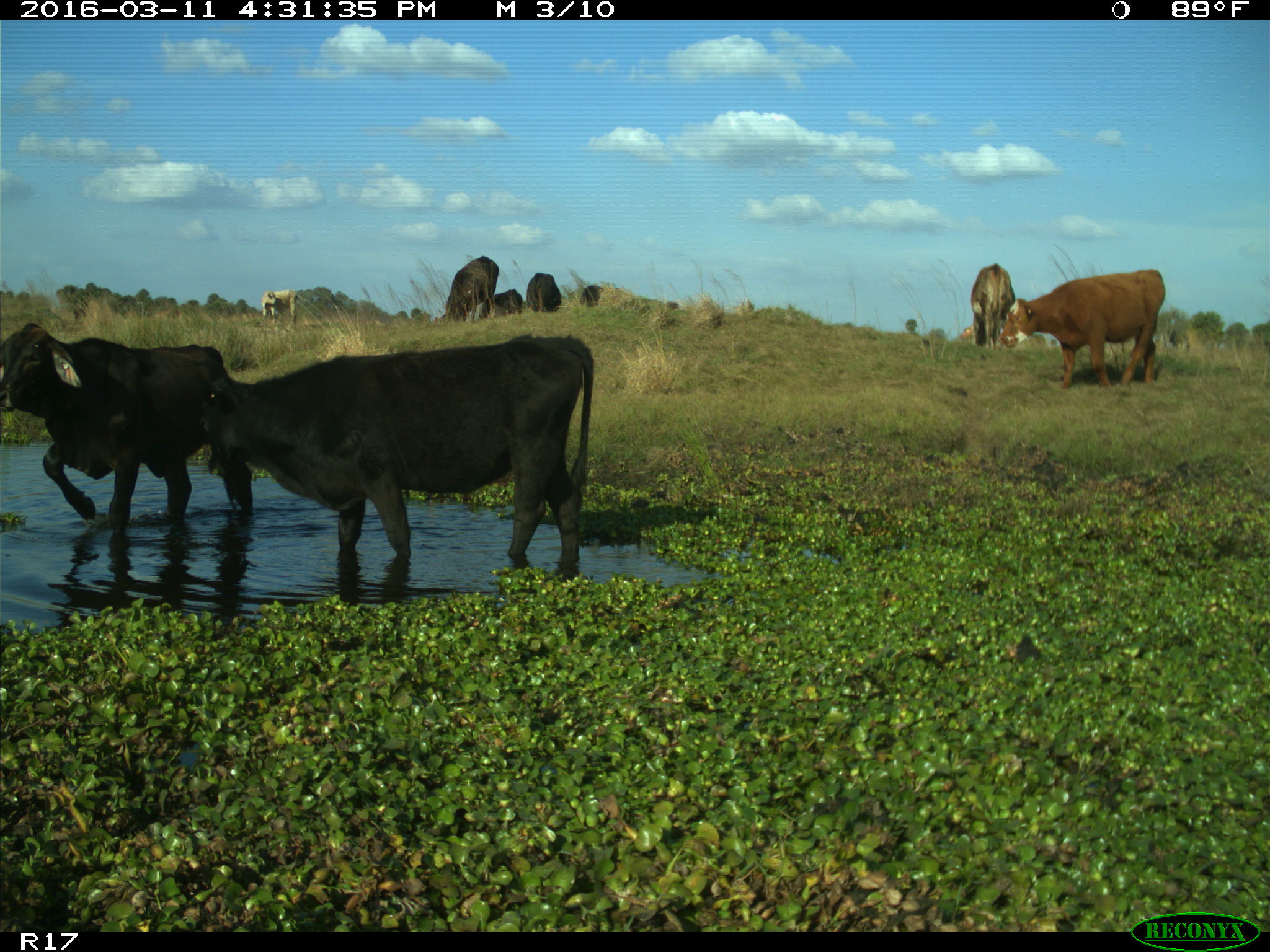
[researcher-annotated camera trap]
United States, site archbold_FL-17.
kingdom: Animalia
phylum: Chordata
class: Mammalia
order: Artiodactyla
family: Bovidae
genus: Bos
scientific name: Bos taurus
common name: domestic cow